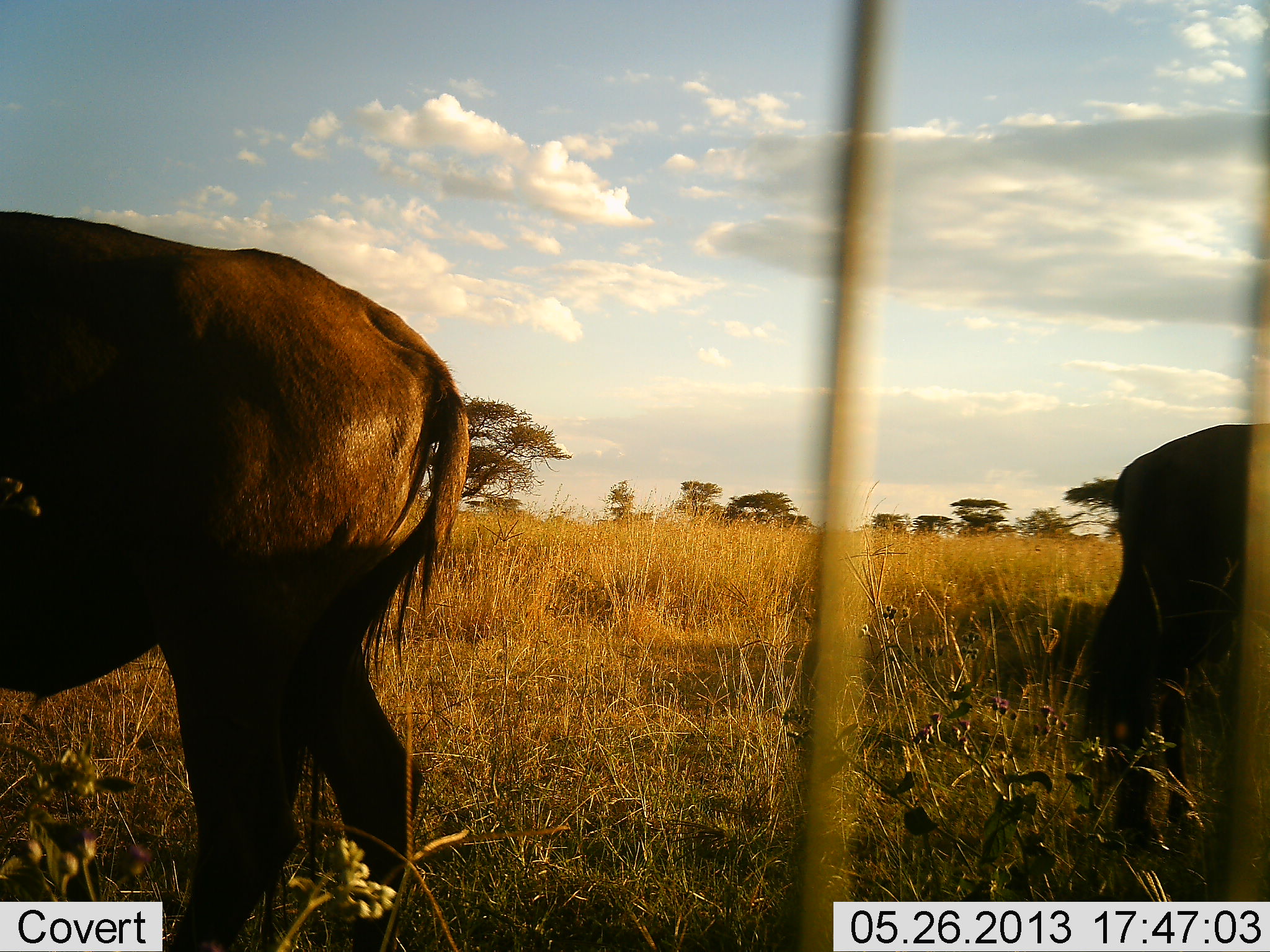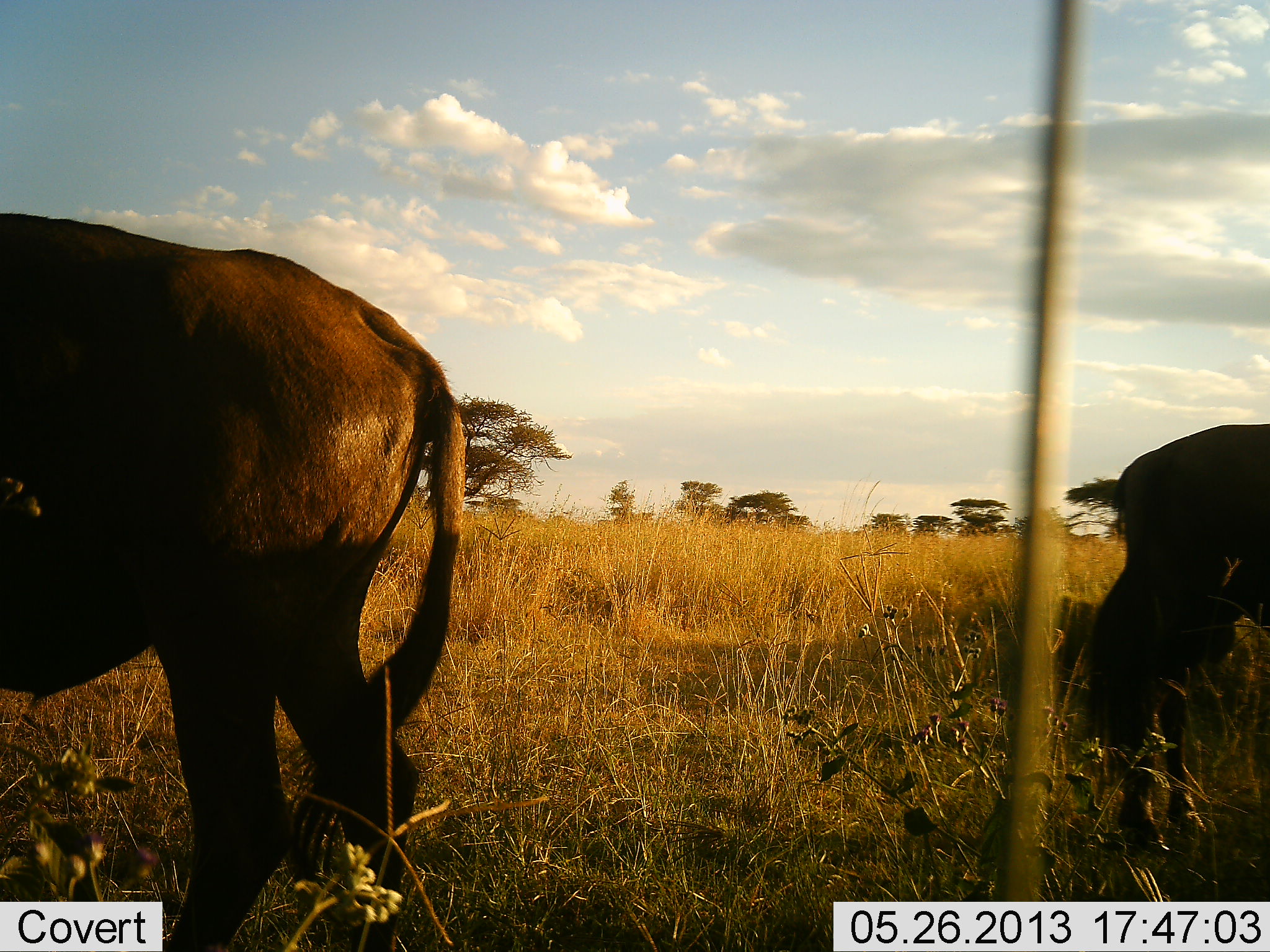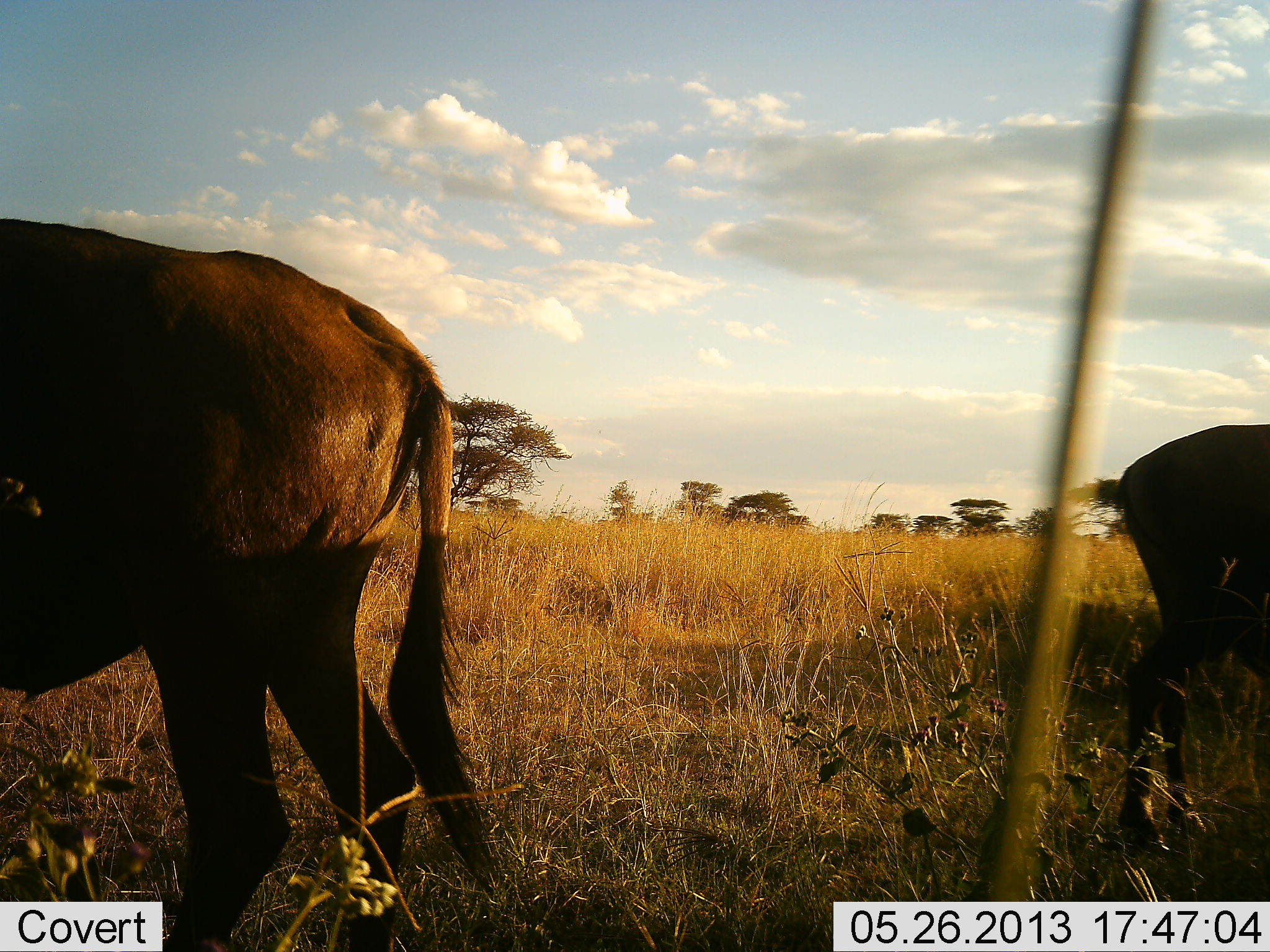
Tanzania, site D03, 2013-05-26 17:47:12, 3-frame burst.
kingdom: Animalia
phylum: Chordata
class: Mammalia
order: Artiodactyla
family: Bovidae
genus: Syncerus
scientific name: Syncerus caffer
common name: cape buffalo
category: buffalo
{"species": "buffalo (cape buffalo) (Syncerus caffer)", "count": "2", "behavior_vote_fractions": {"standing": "80%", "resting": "0%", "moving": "20%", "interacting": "0%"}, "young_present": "10%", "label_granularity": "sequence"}